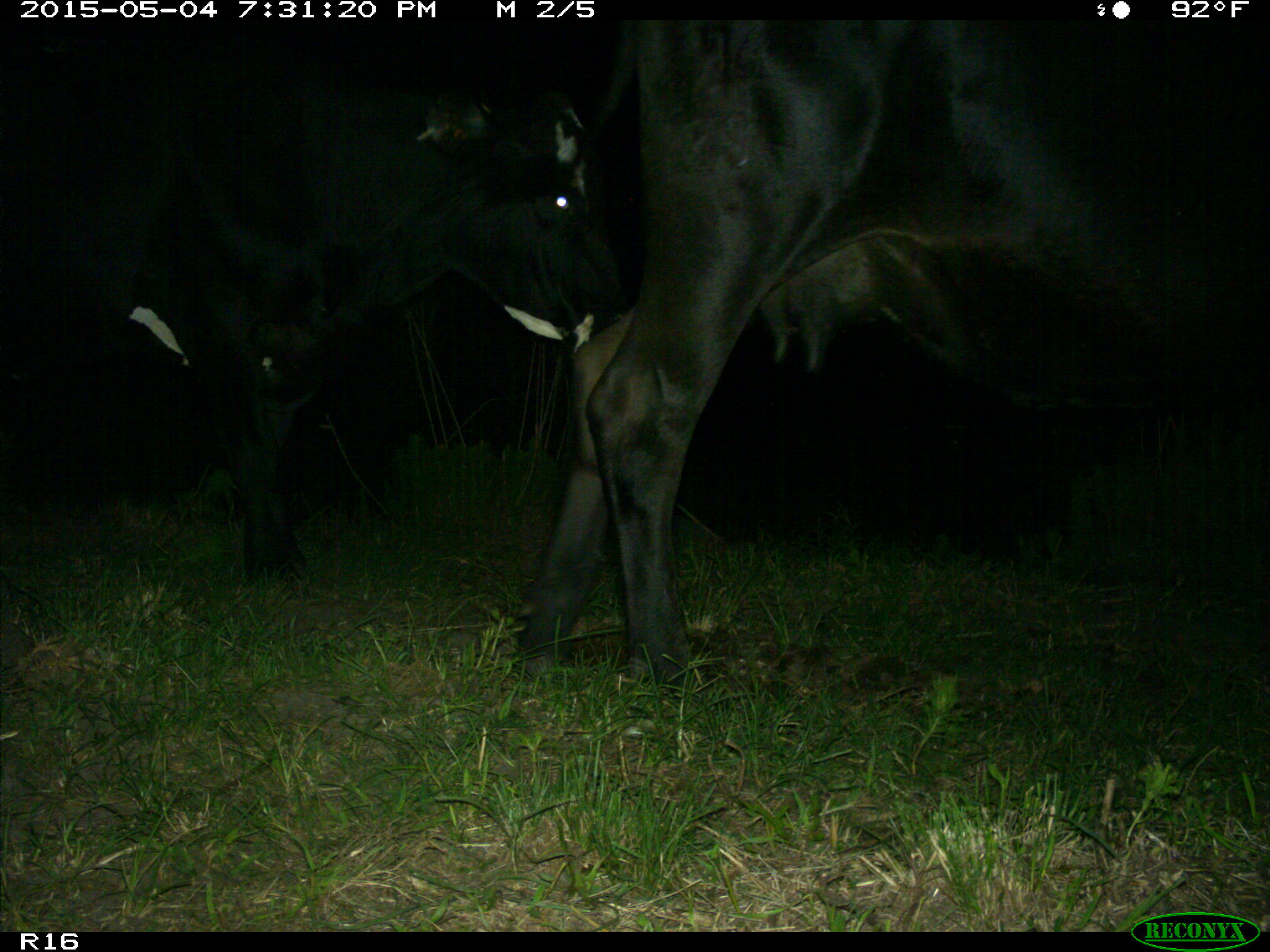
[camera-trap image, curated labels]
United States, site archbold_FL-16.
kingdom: Animalia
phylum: Chordata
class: Mammalia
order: Artiodactyla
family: Bovidae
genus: Bos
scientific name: Bos taurus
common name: domestic cow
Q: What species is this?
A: Bos taurus (domestic cow).